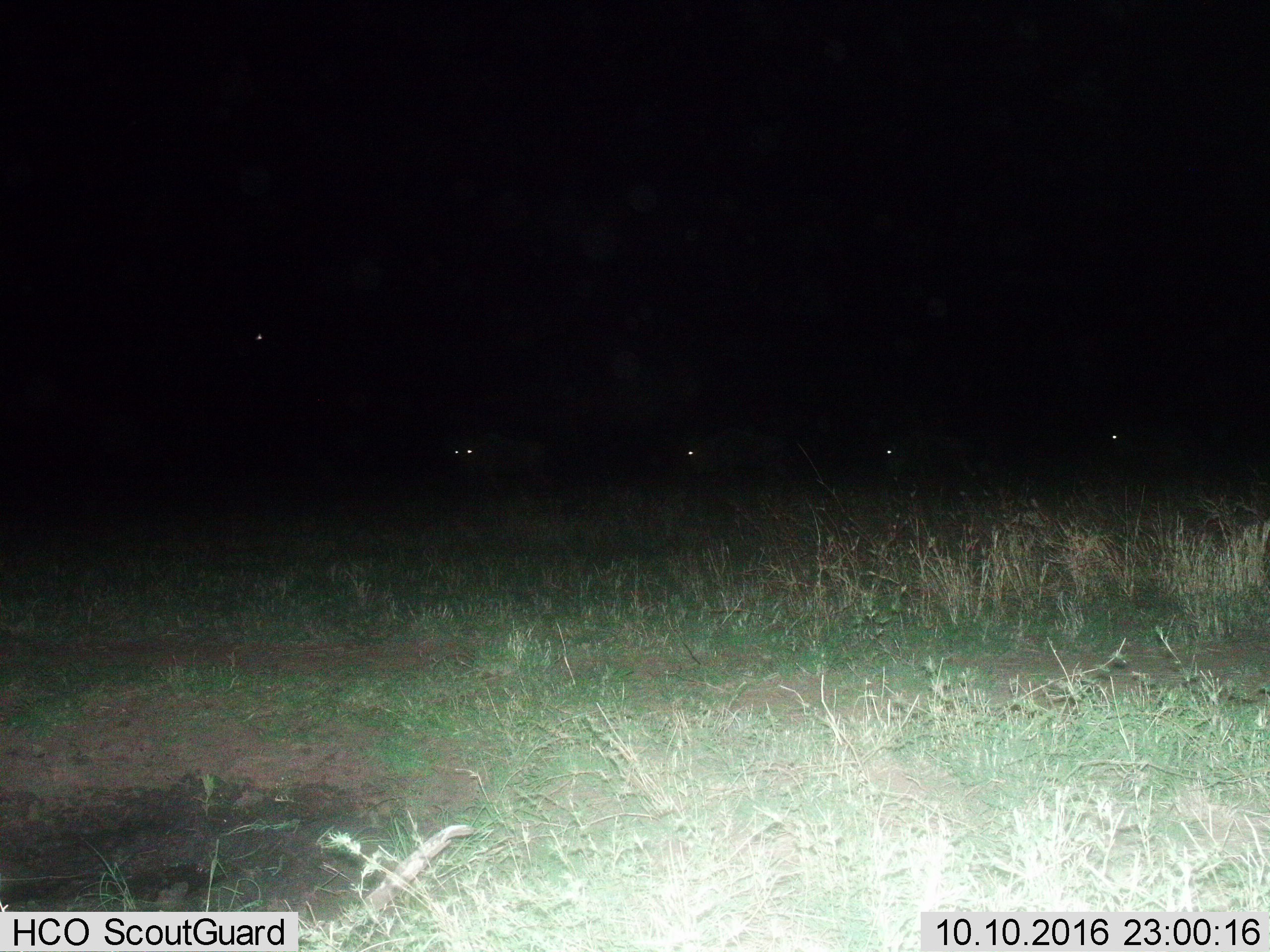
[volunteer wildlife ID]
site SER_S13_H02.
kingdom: Animalia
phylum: Chordata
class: Mammalia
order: Artiodactyla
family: Bovidae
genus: Connochaetes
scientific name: Connochaetes taurinus taurinus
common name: blue wildebeest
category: wildebeestblue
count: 5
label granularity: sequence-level